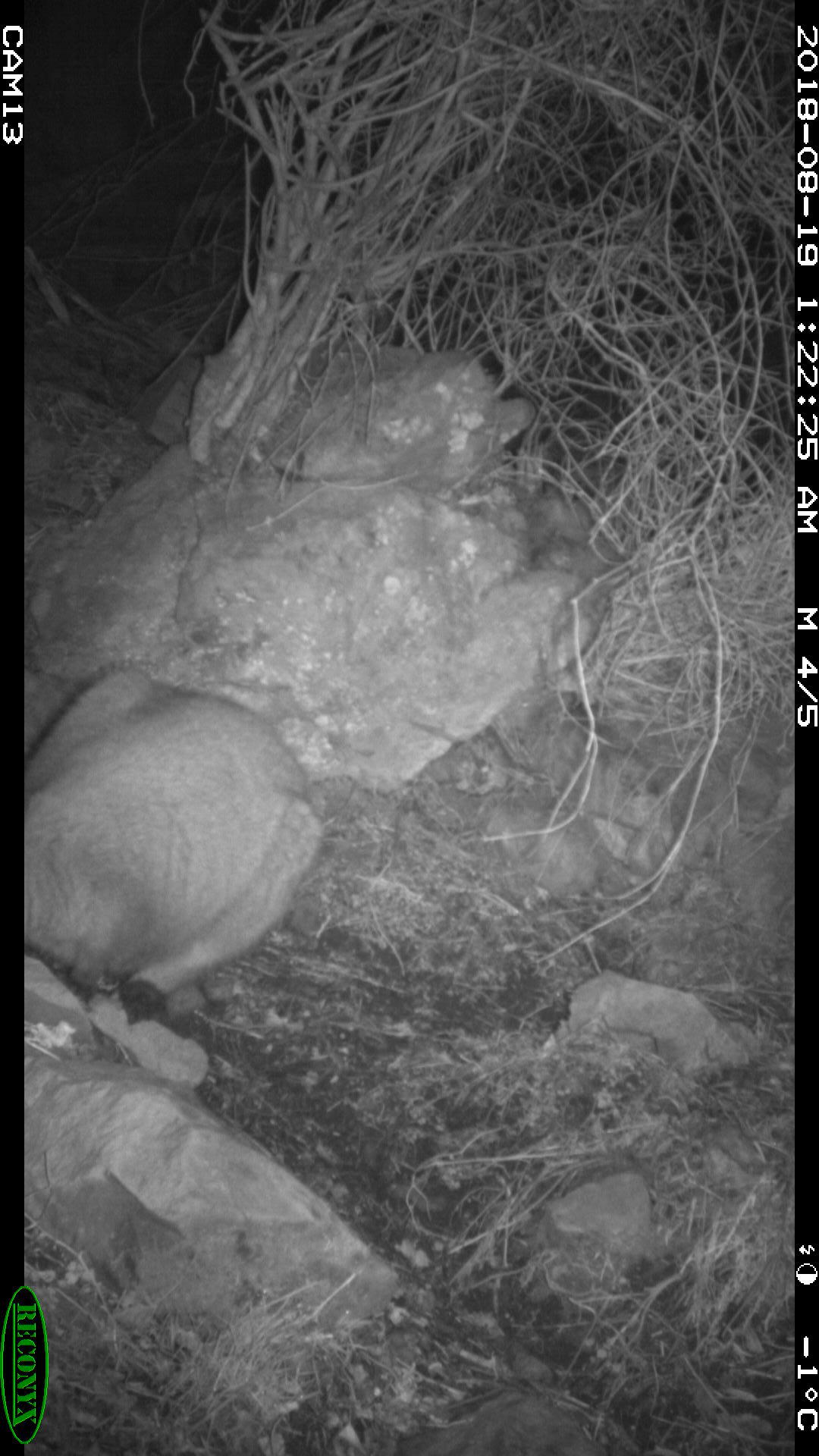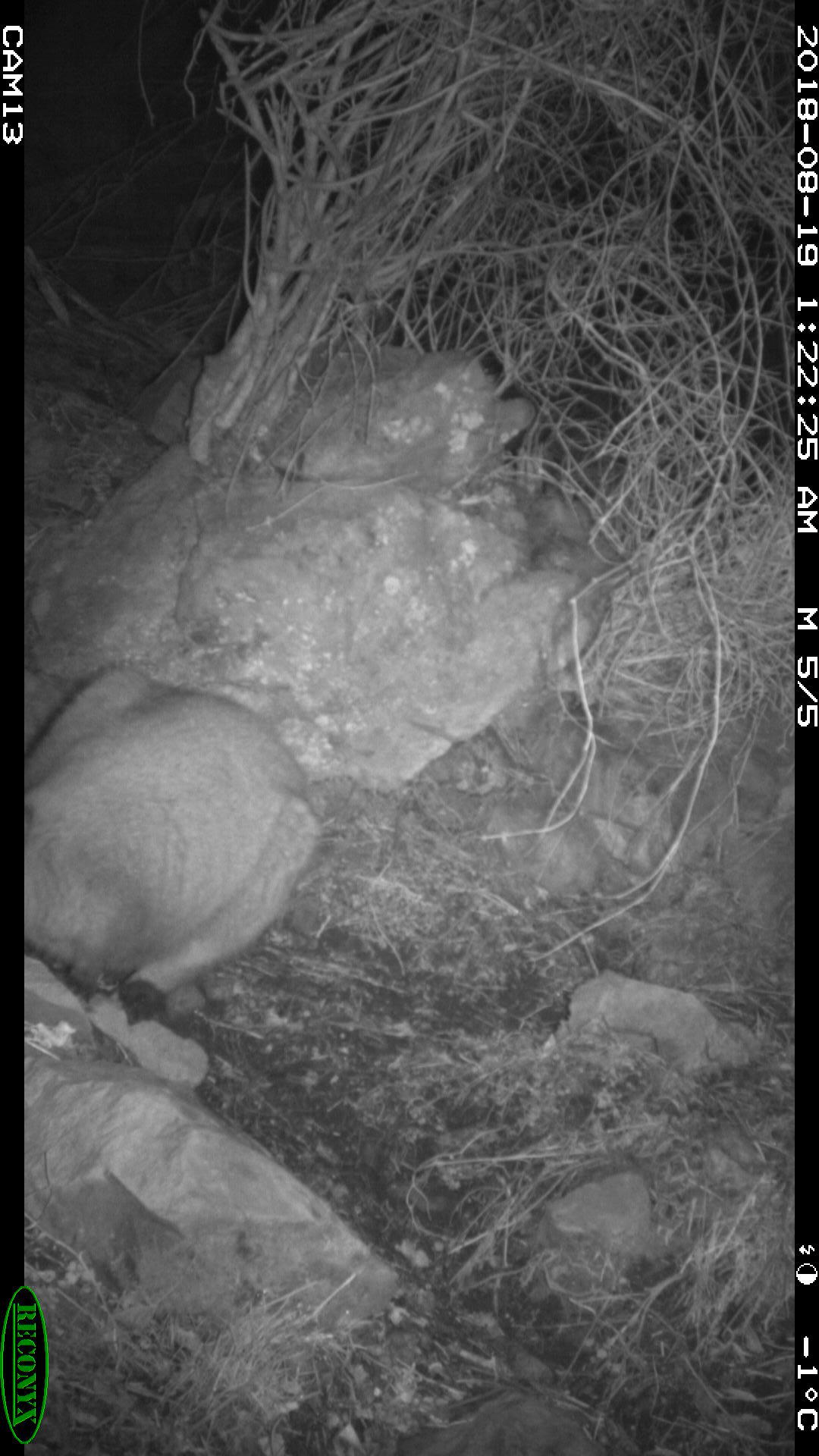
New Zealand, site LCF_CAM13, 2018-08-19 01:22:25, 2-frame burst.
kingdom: Animalia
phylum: Chordata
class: Mammalia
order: Diprotodontia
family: Macropodidae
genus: Notamacropus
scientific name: Notamacropus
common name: wallaby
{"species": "wallaby (Notamacropus)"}